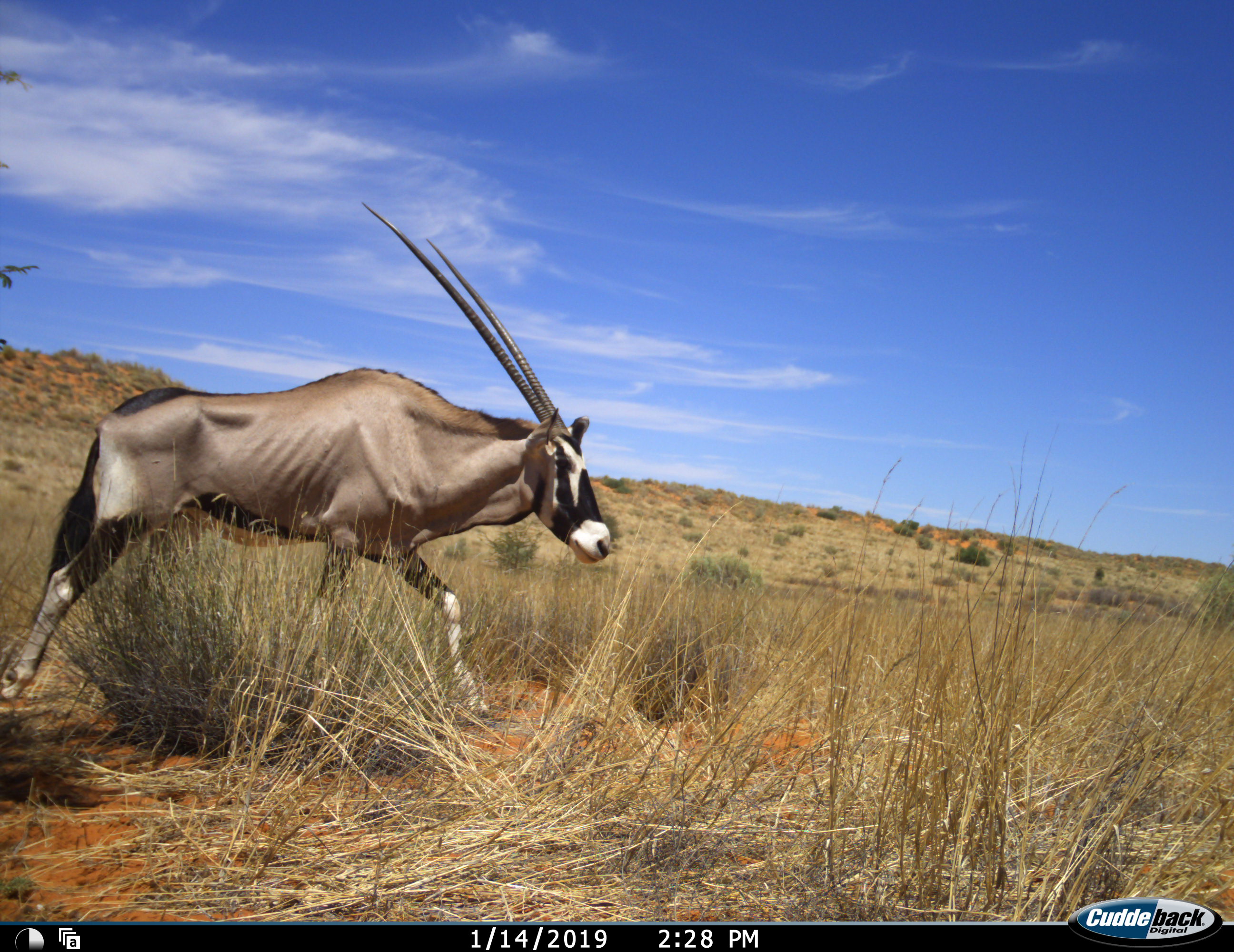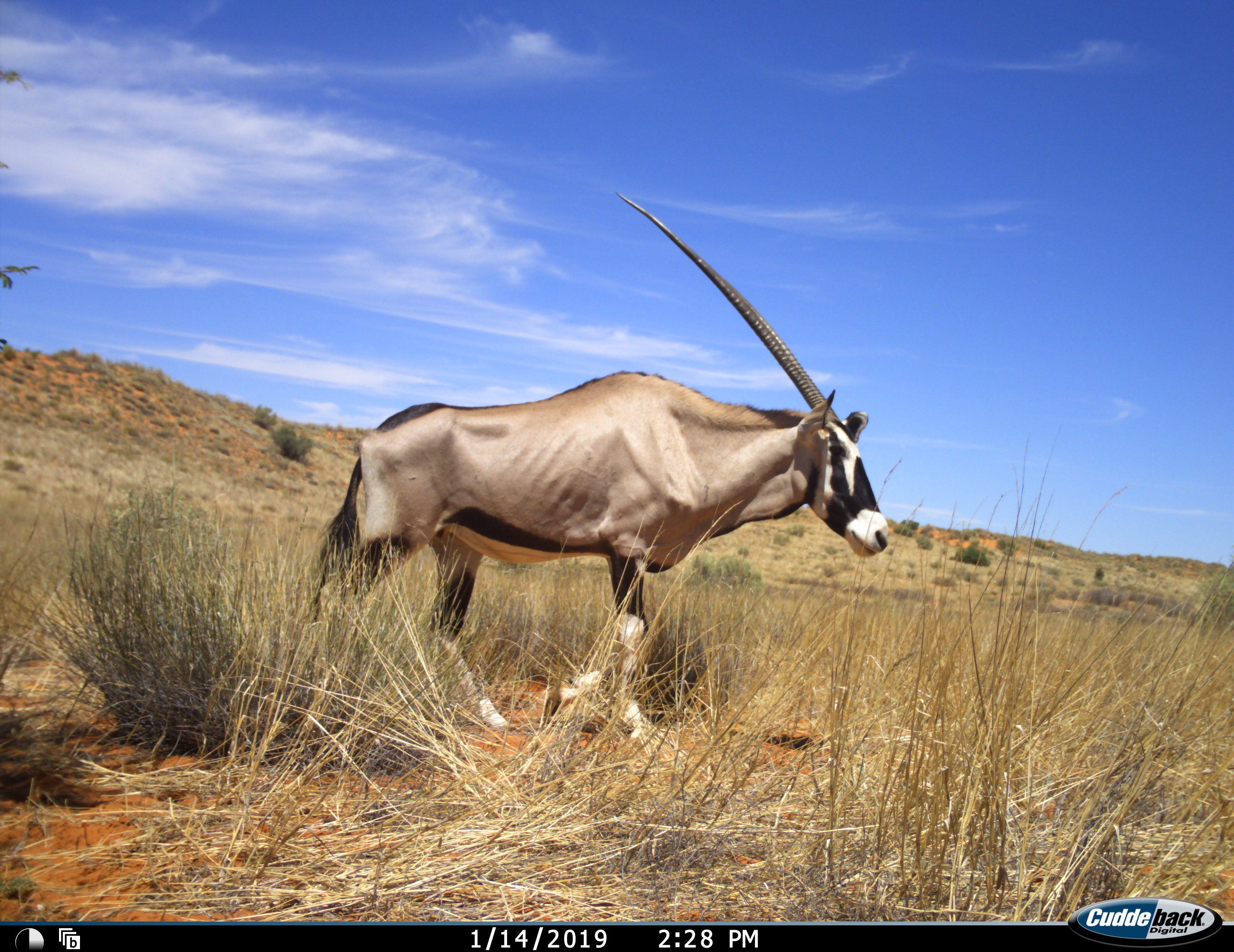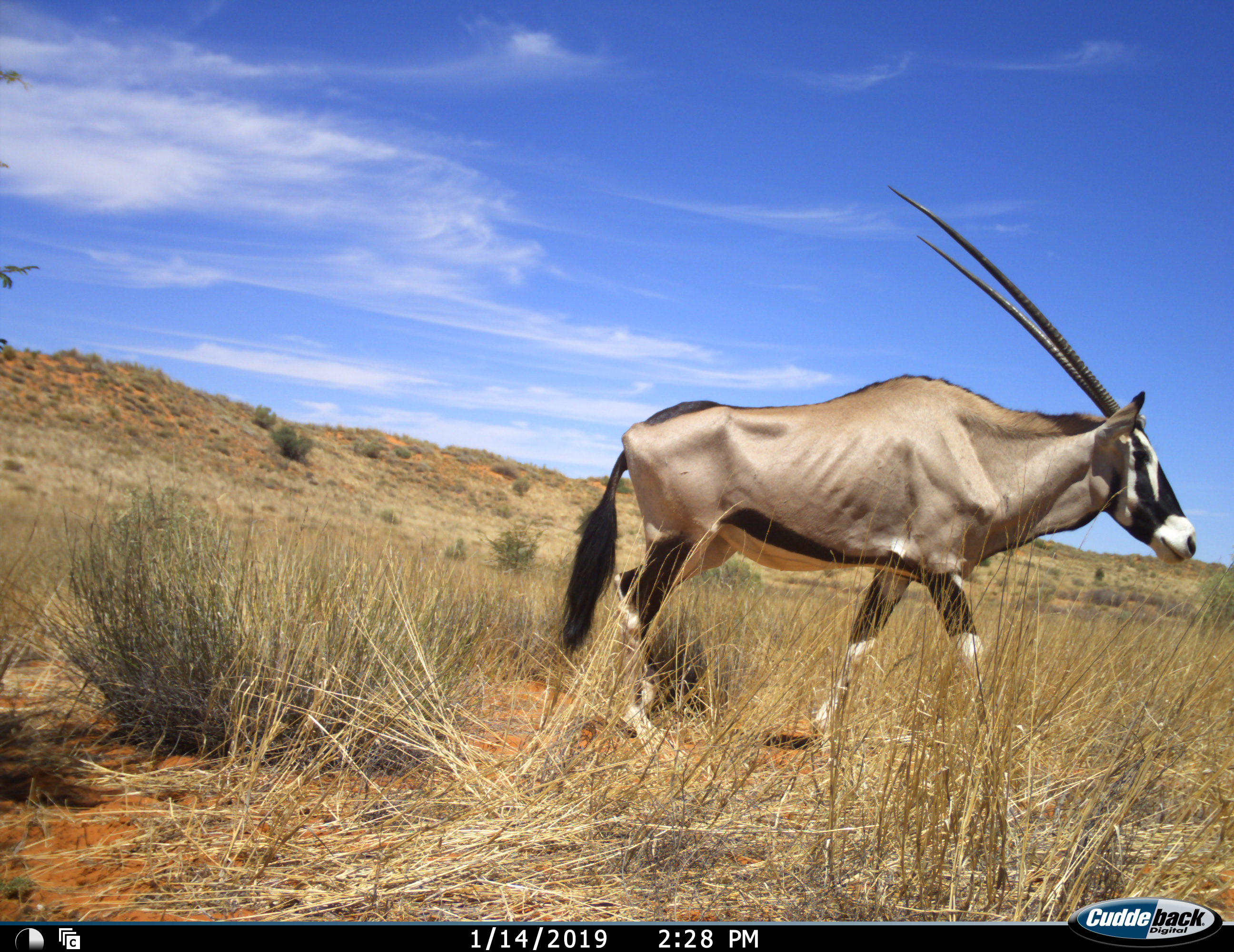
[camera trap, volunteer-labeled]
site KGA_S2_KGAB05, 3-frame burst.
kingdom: Animalia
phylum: Chordata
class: Mammalia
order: Artiodactyla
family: Bovidae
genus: Oryx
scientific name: Oryx gazella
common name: gemsbok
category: oryx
Oryx (gemsbok) (Oryx gazella), count 1. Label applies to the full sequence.